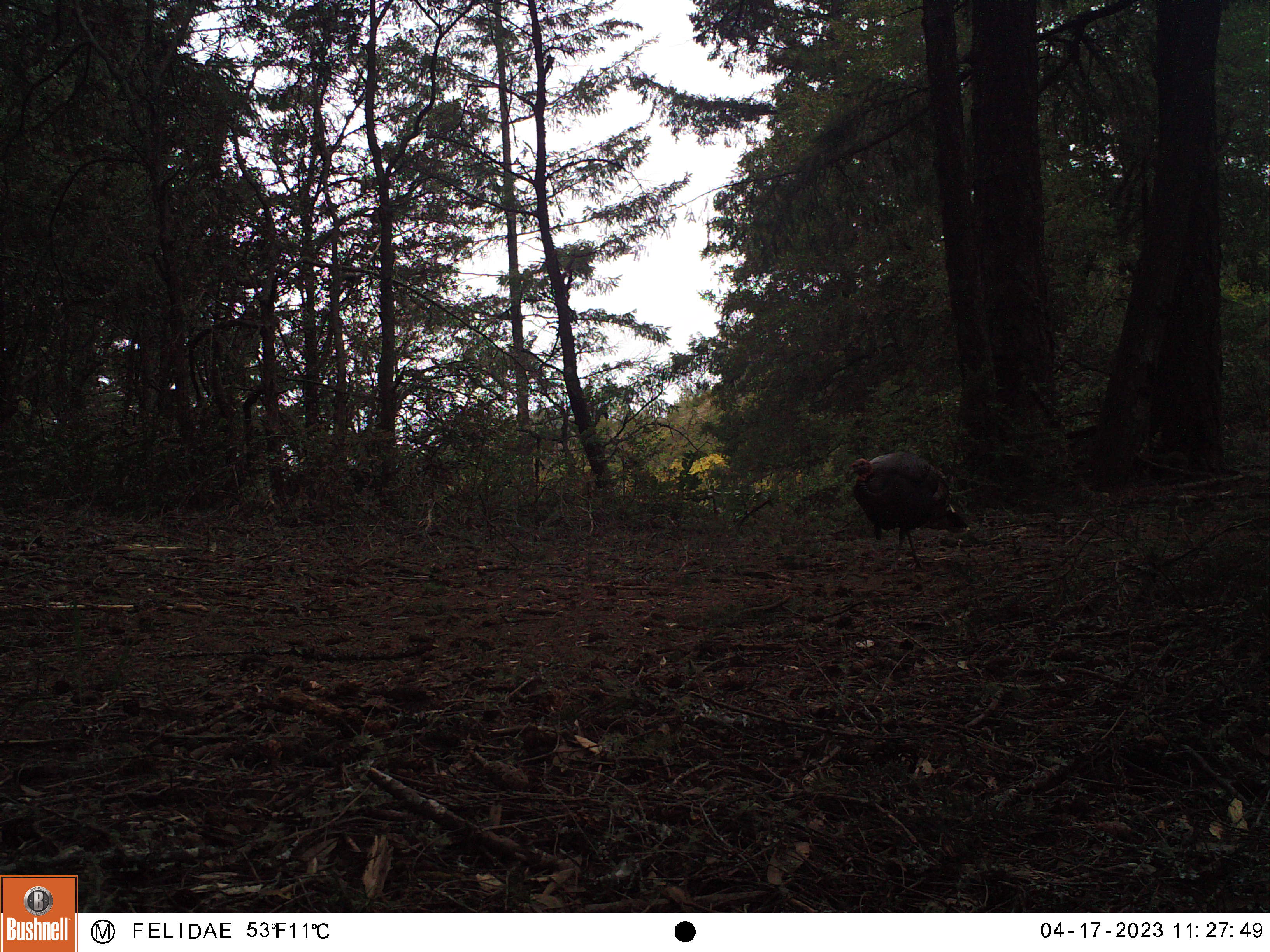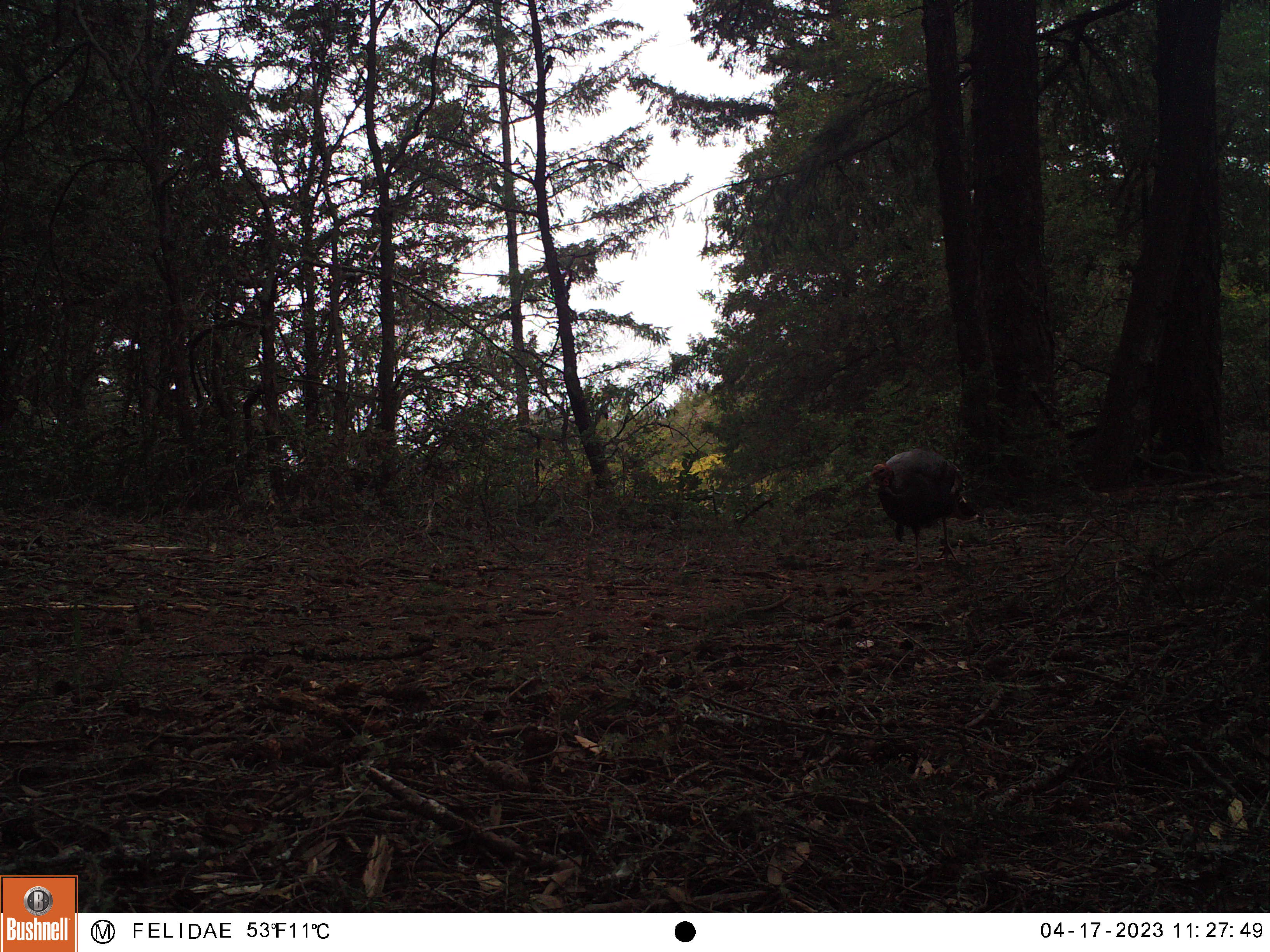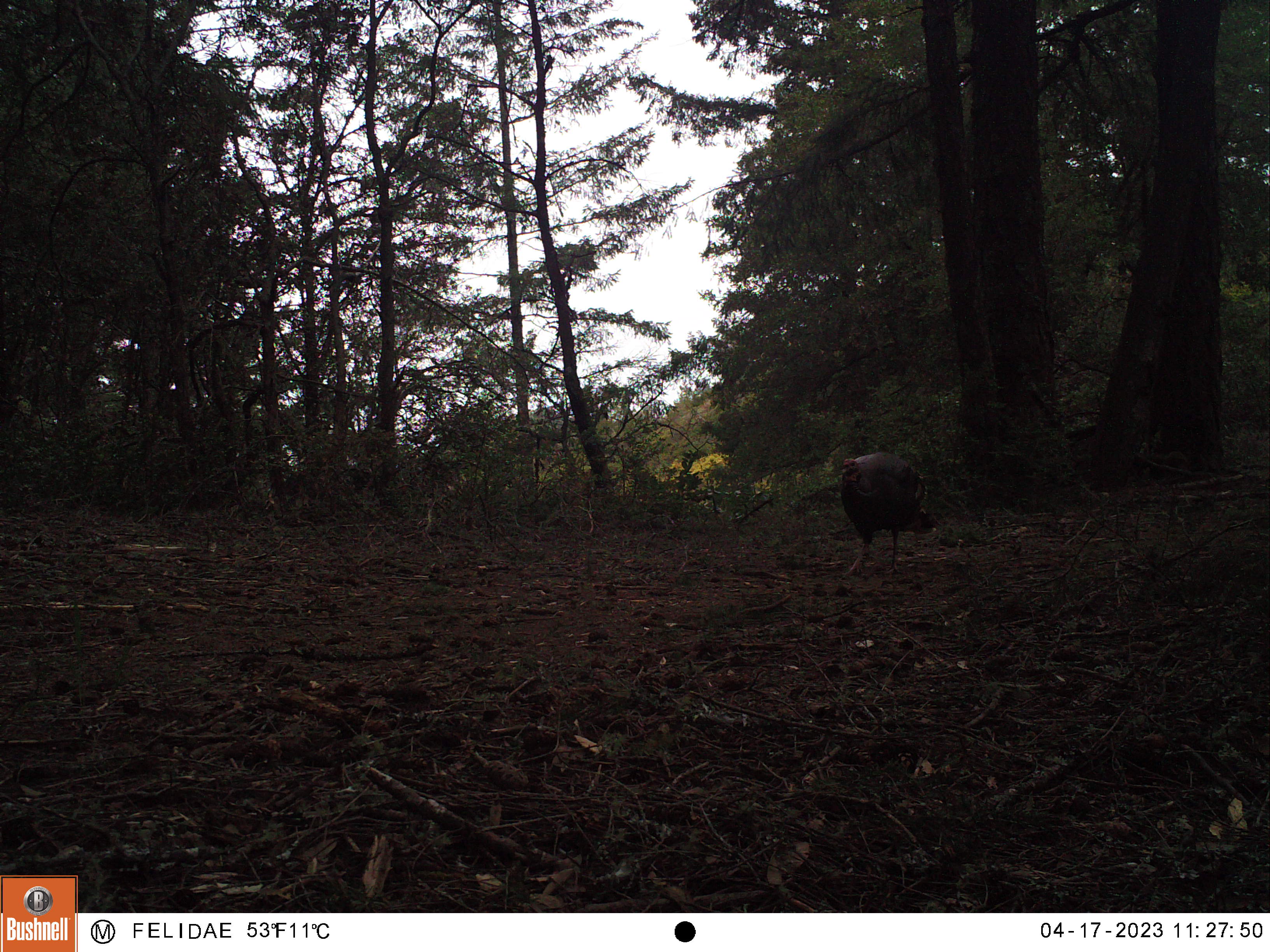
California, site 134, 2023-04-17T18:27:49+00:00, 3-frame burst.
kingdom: Animalia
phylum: Chordata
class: Aves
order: Galliformes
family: Phasianidae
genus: Meleagris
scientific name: Meleagris gallopavo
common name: turkey